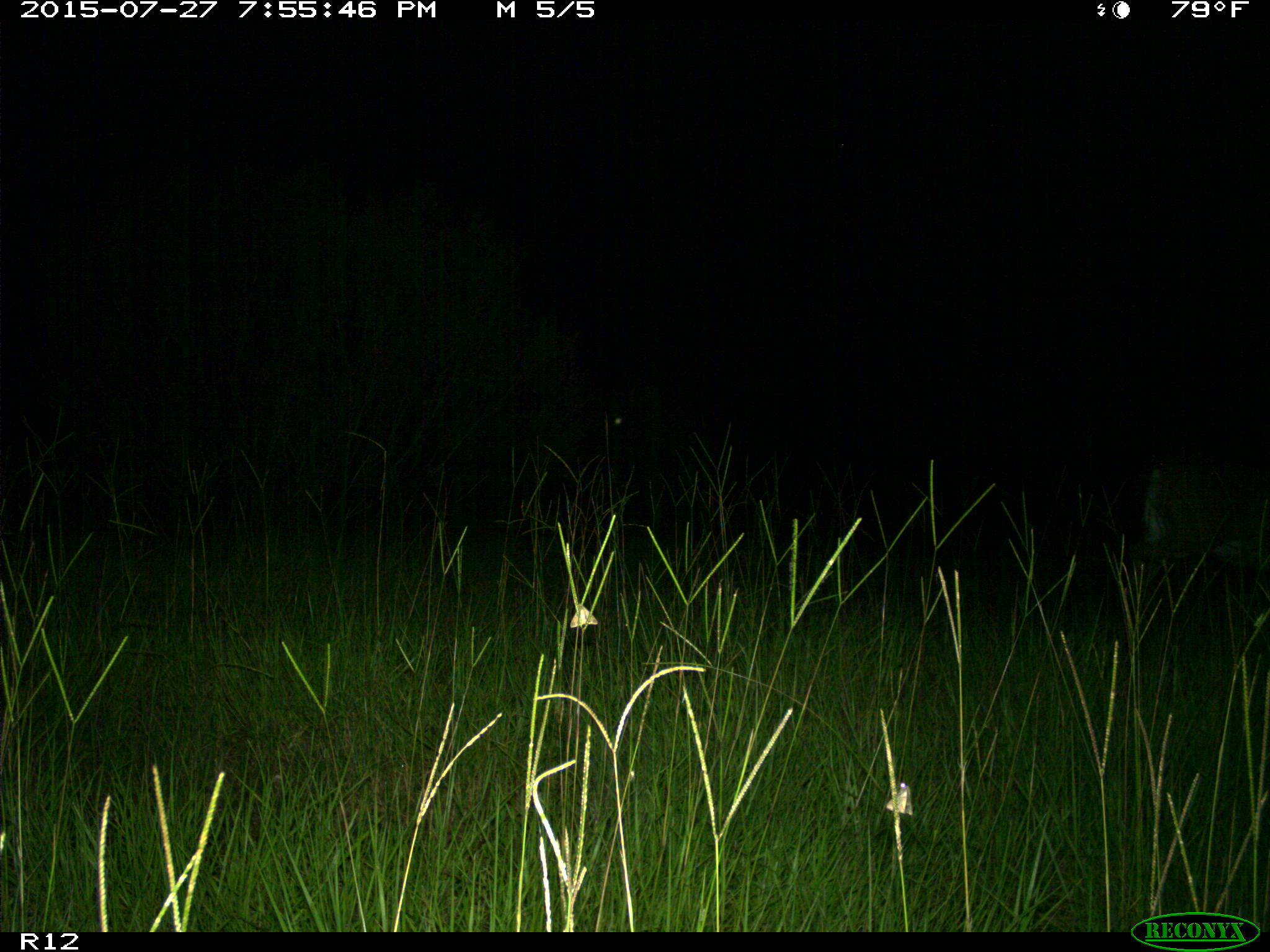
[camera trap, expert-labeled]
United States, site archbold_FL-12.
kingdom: Animalia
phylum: Chordata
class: Mammalia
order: Artiodactyla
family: Cervidae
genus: Odocoileus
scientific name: Odocoileus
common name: deer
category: unidentified deer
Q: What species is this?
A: Unidentified deer (deer) (Odocoileus).